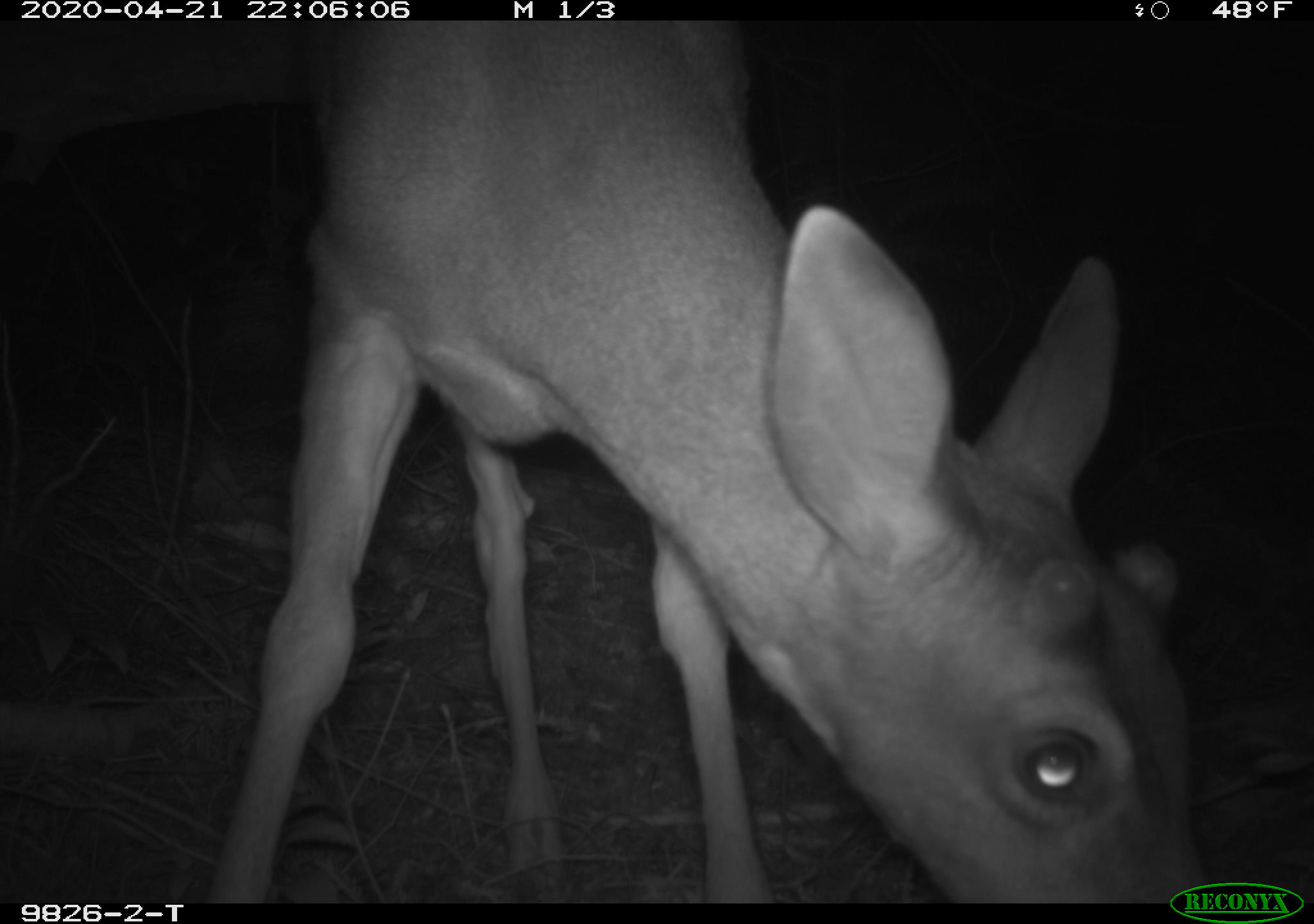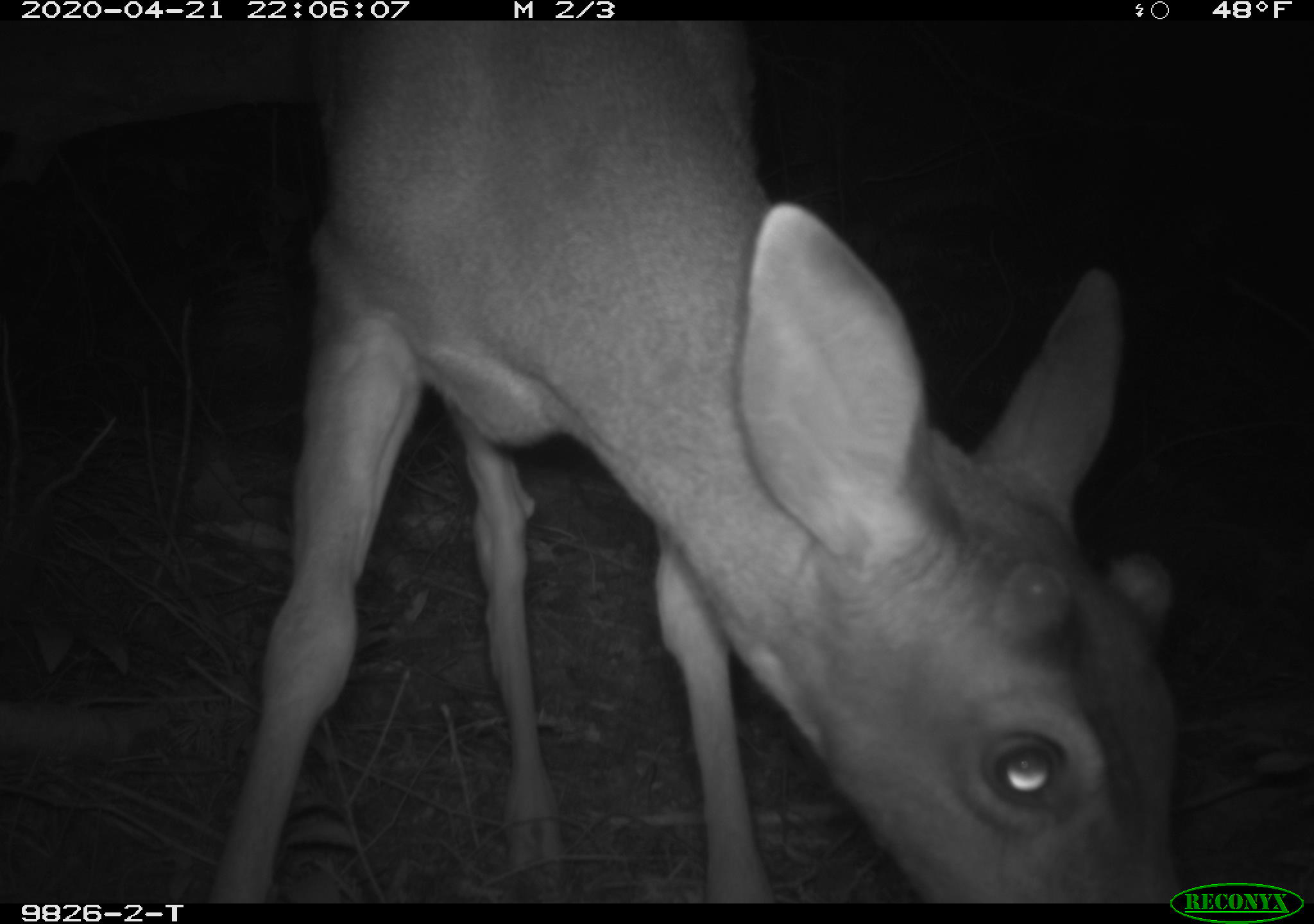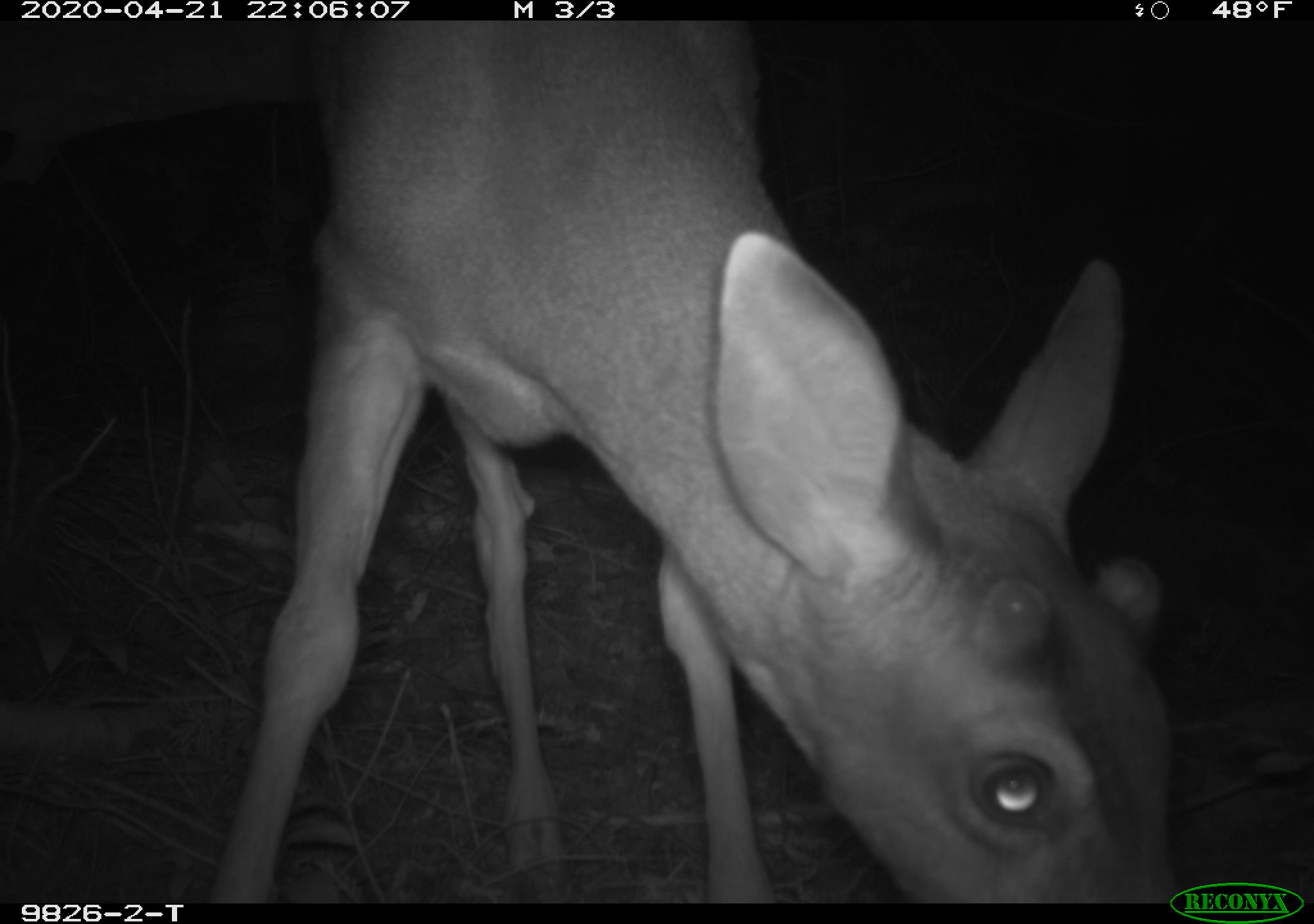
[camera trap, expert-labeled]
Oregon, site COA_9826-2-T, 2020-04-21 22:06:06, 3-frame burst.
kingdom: Animalia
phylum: Chordata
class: Mammalia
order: Artiodactyla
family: Cervidae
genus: Odocoileus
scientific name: Odocoileus hemionus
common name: black-tailed deer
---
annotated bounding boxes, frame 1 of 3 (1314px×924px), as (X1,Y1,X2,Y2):
black-tailed deer: (206,34,1230,875)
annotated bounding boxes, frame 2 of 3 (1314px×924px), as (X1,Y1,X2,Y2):
black-tailed deer: (206,41,1215,878)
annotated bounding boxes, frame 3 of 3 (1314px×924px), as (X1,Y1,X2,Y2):
black-tailed deer: (217,41,1215,871)